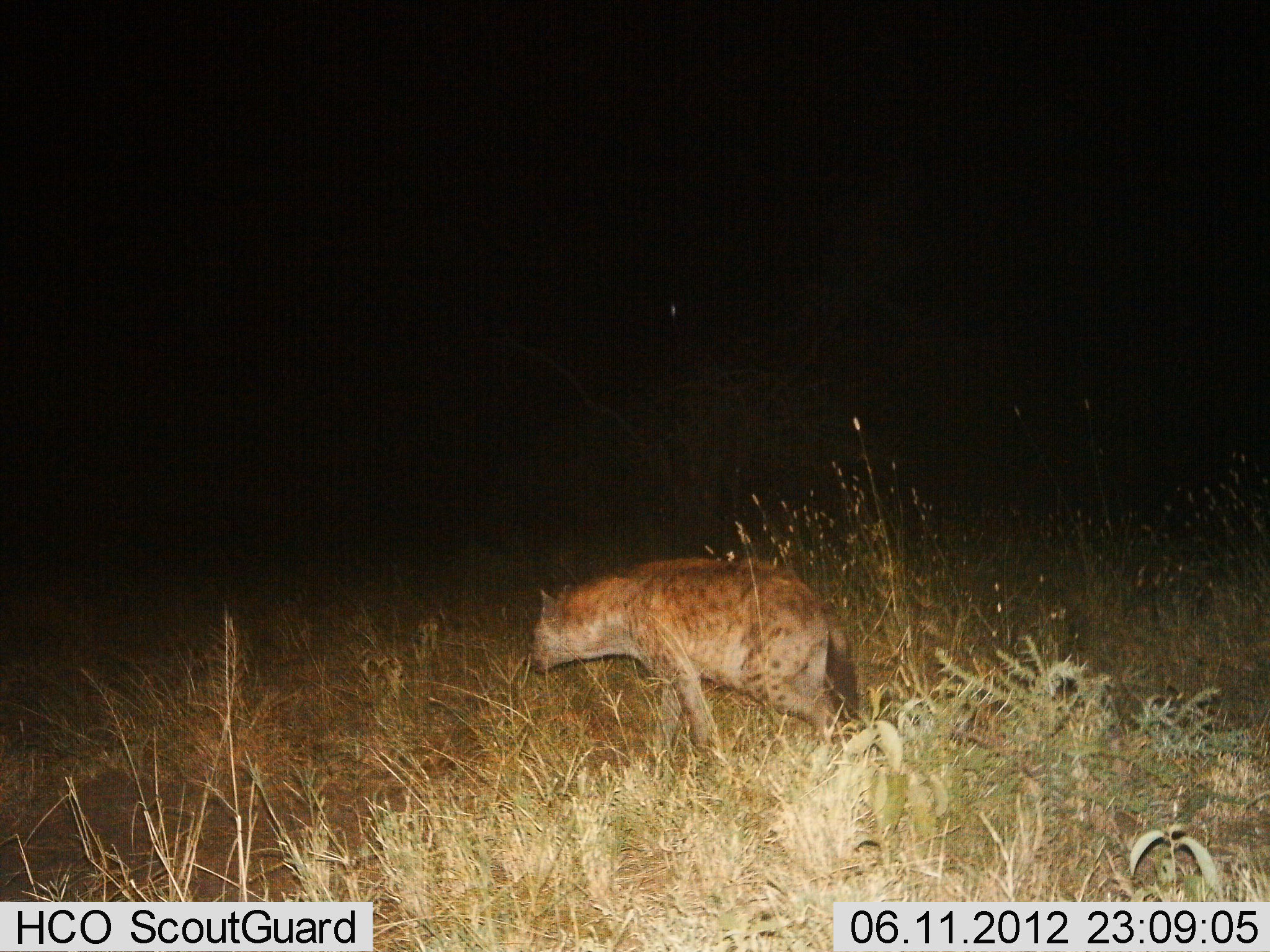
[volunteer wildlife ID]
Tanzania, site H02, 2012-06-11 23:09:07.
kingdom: Animalia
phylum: Chordata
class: Mammalia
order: Carnivora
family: Hyaenidae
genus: Crocuta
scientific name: Crocuta crocuta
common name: spotted hyena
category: hyenaspotted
Hyenaspotted (spotted hyena) (Crocuta crocuta), count 1. Behavior (volunteer vote fractions): standing 40%, resting 0%, moving 60%, interacting 0%. Young present (vote fraction): 0%. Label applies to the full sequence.